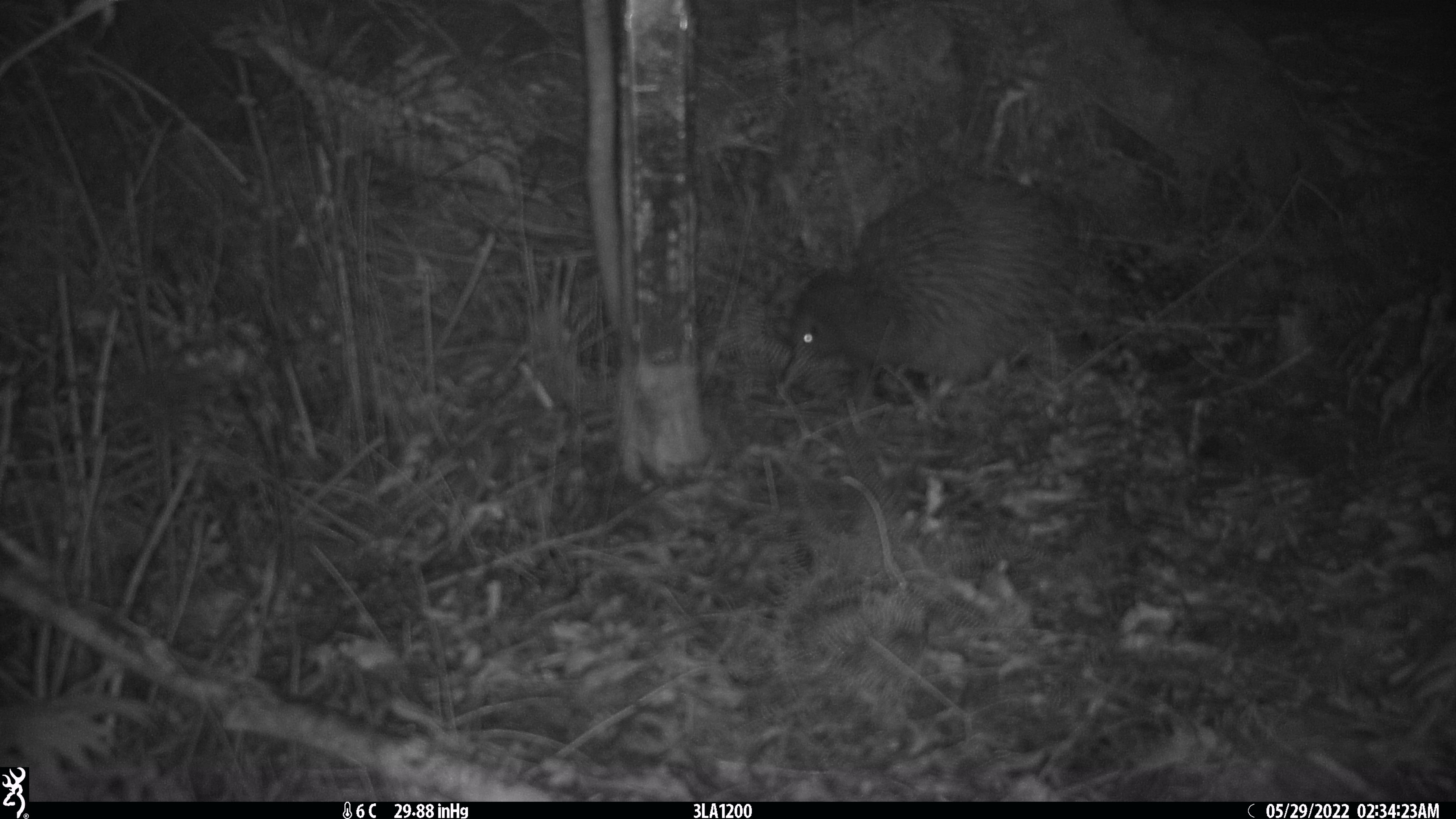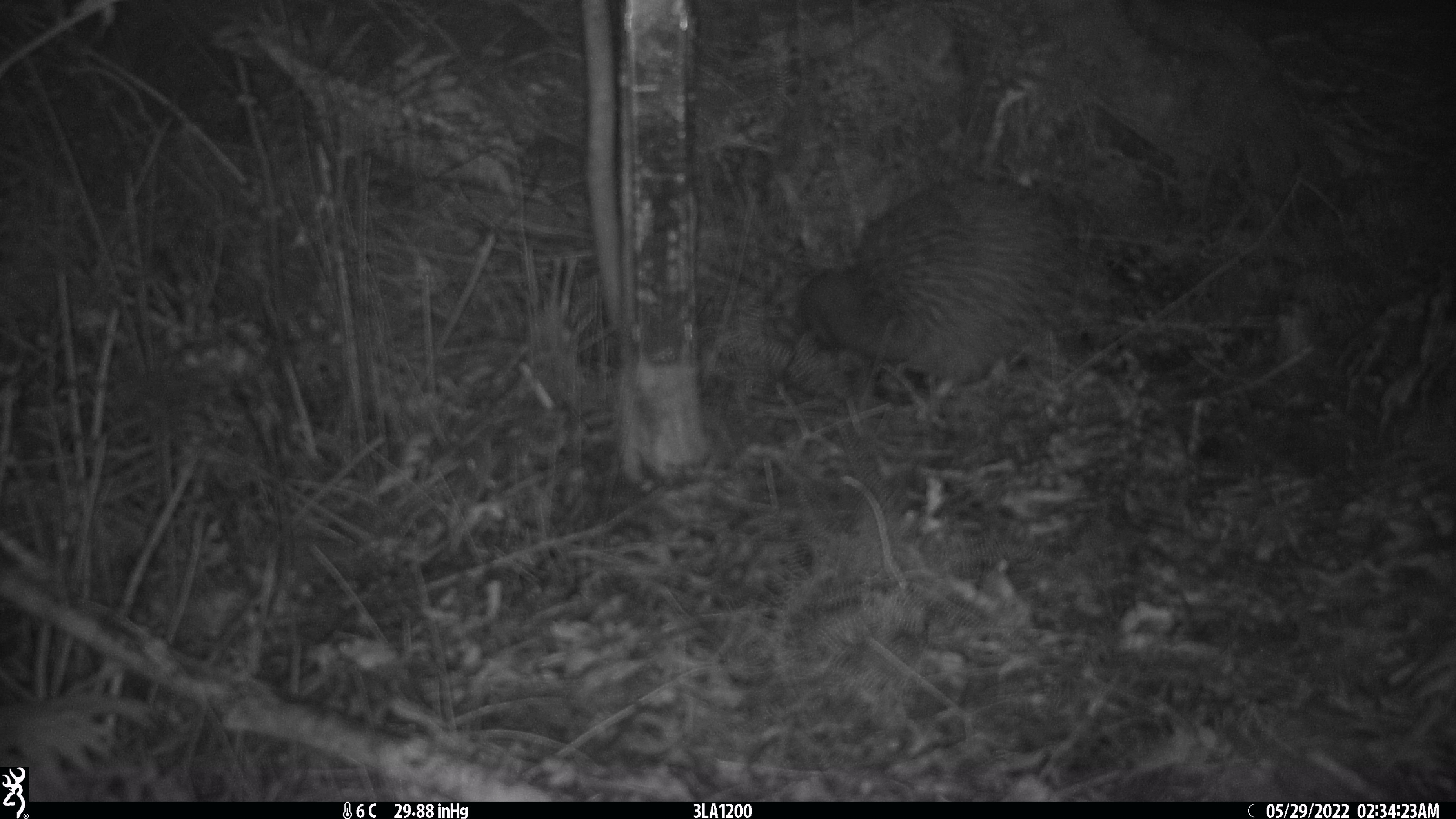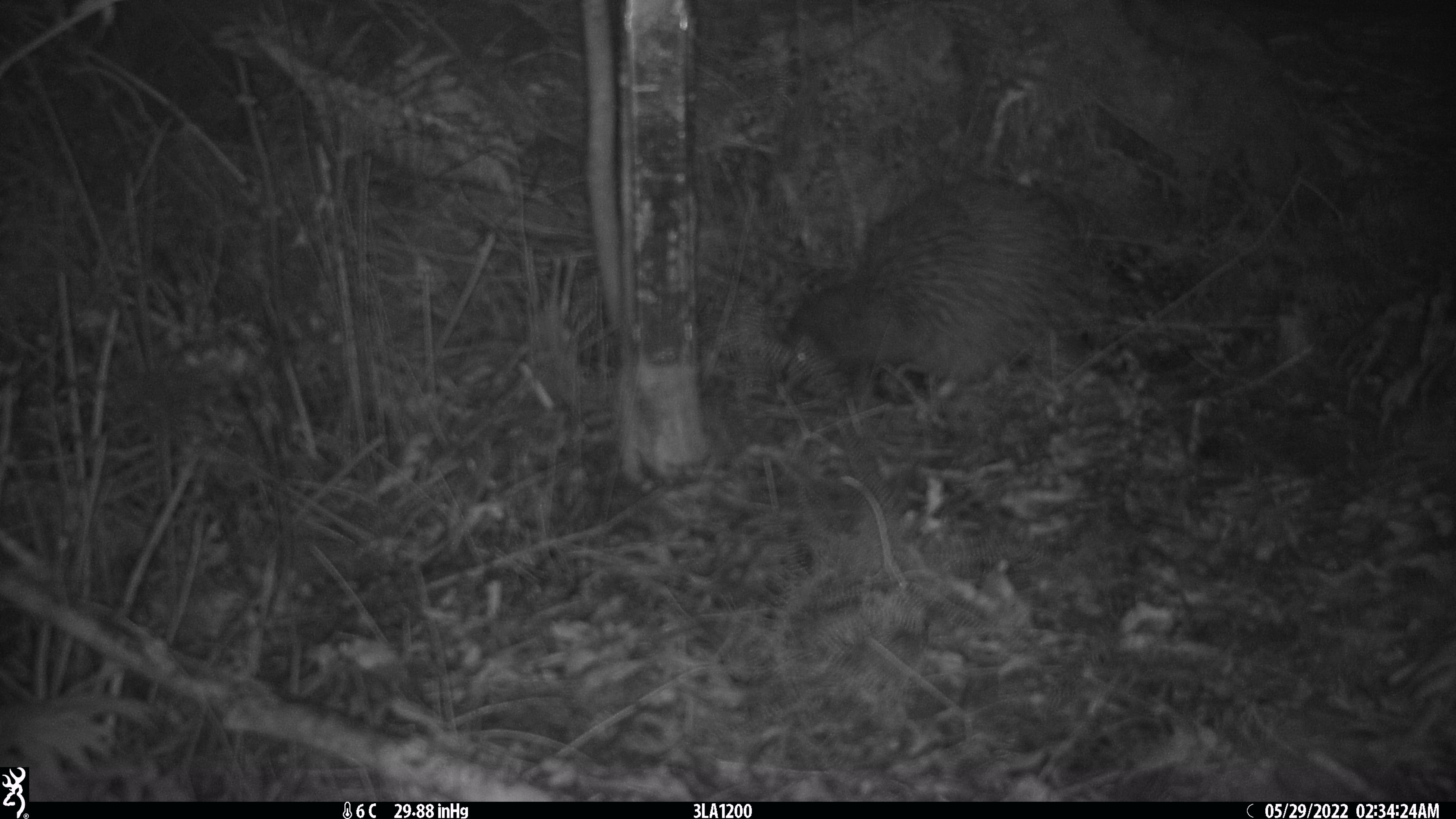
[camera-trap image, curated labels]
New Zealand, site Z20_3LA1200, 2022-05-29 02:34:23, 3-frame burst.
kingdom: Animalia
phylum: Chordata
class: Aves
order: Apterygiformes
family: Apterygidae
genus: Apteryx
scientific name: Apteryx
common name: kiwi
Kiwi (Apteryx).